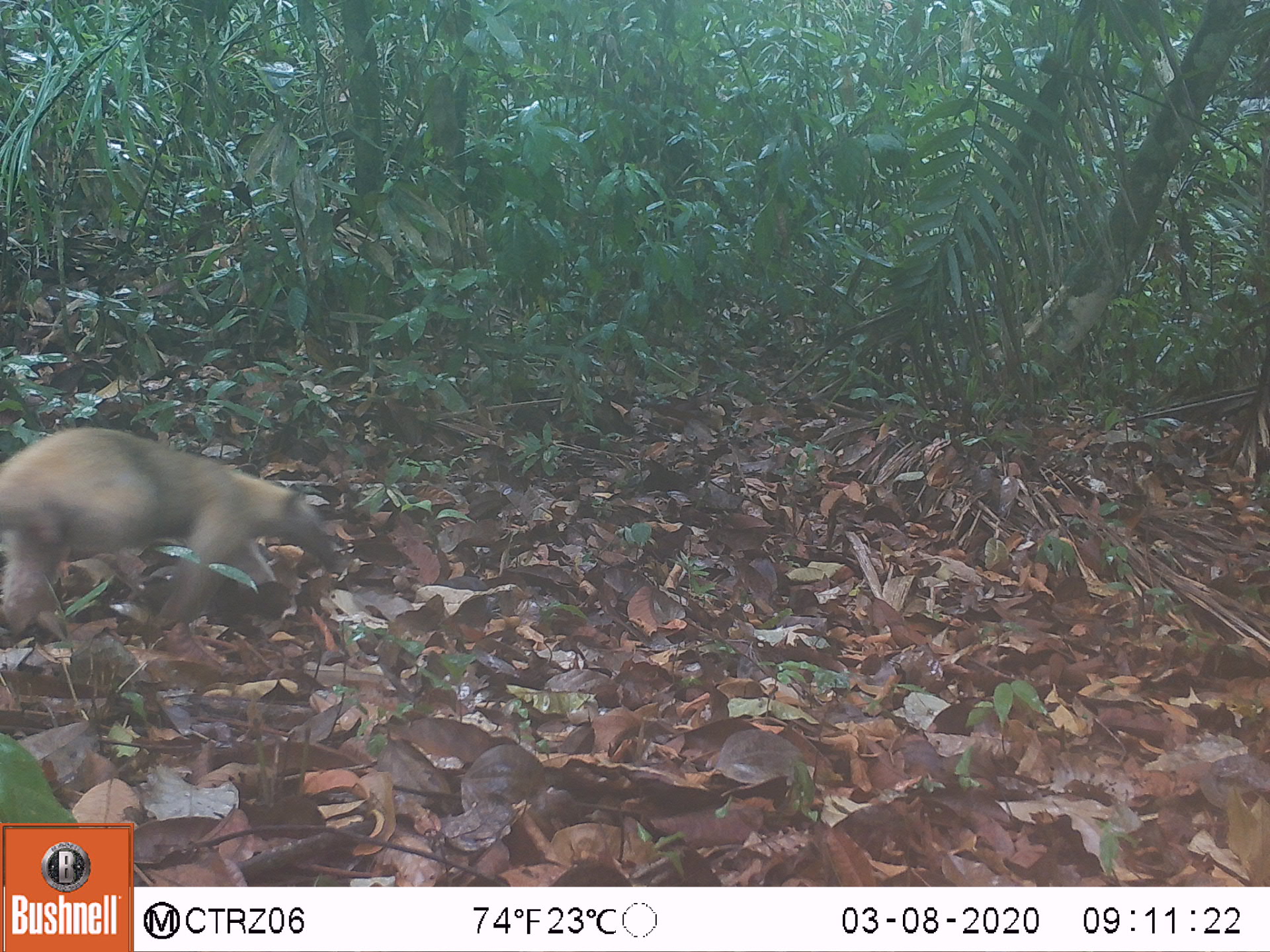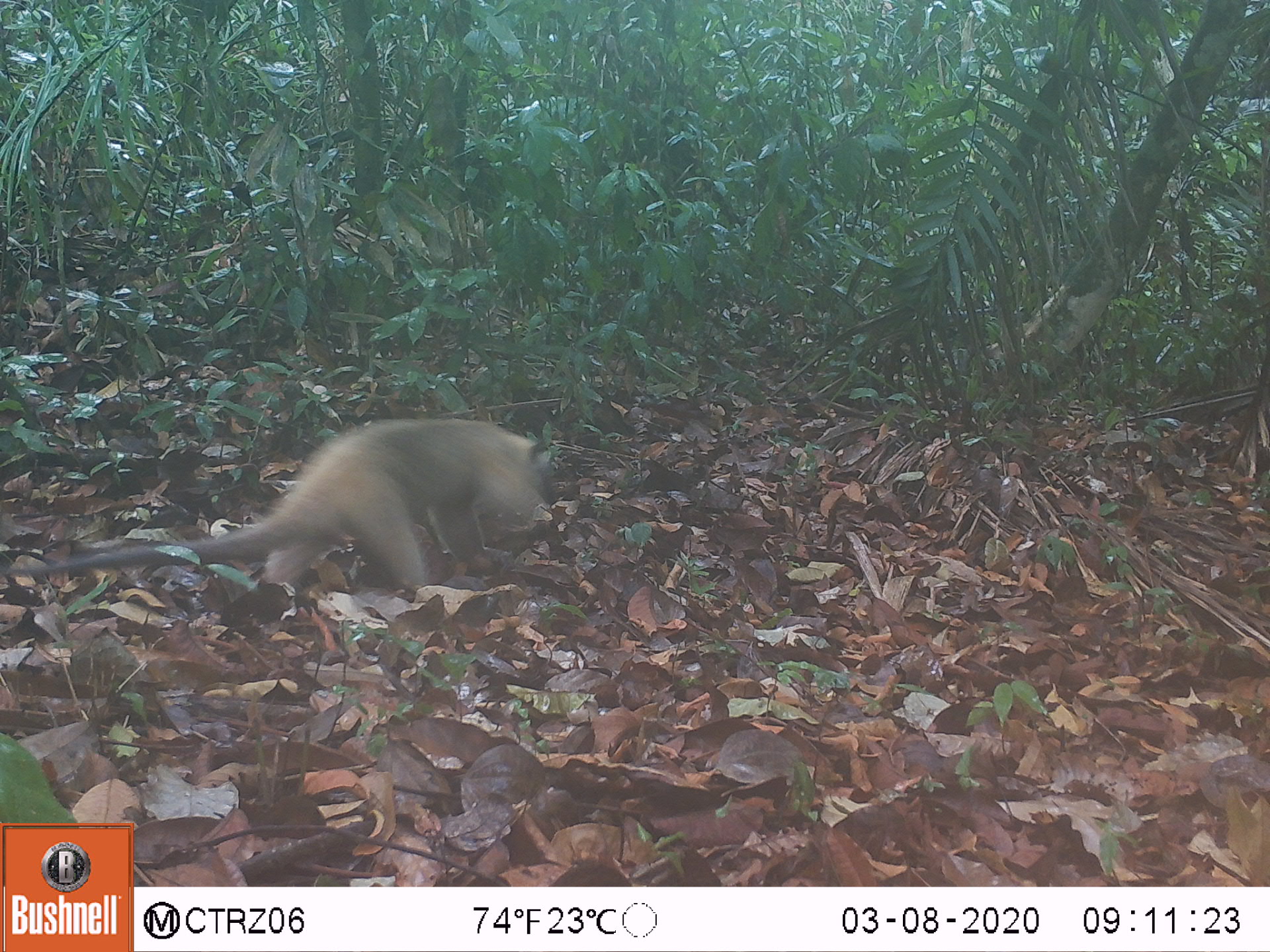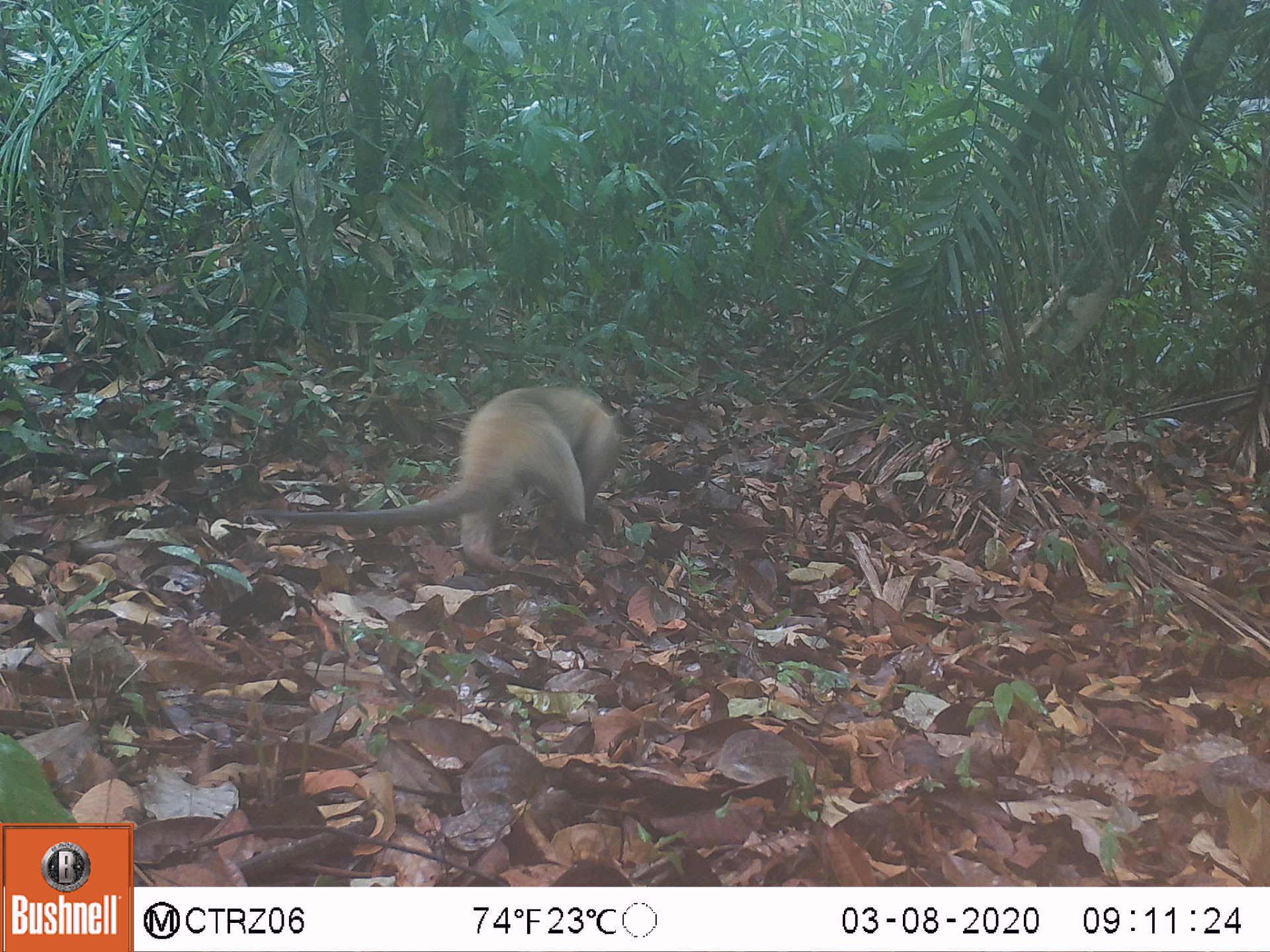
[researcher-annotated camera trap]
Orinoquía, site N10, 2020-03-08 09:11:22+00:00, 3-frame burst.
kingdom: Animalia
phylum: Chordata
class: Mammalia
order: Pilosa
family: Myrmecophagidae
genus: Tamandua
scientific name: Tamandua tetradactyla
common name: southern tamandua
Southern tamandua (Tamandua tetradactyla).